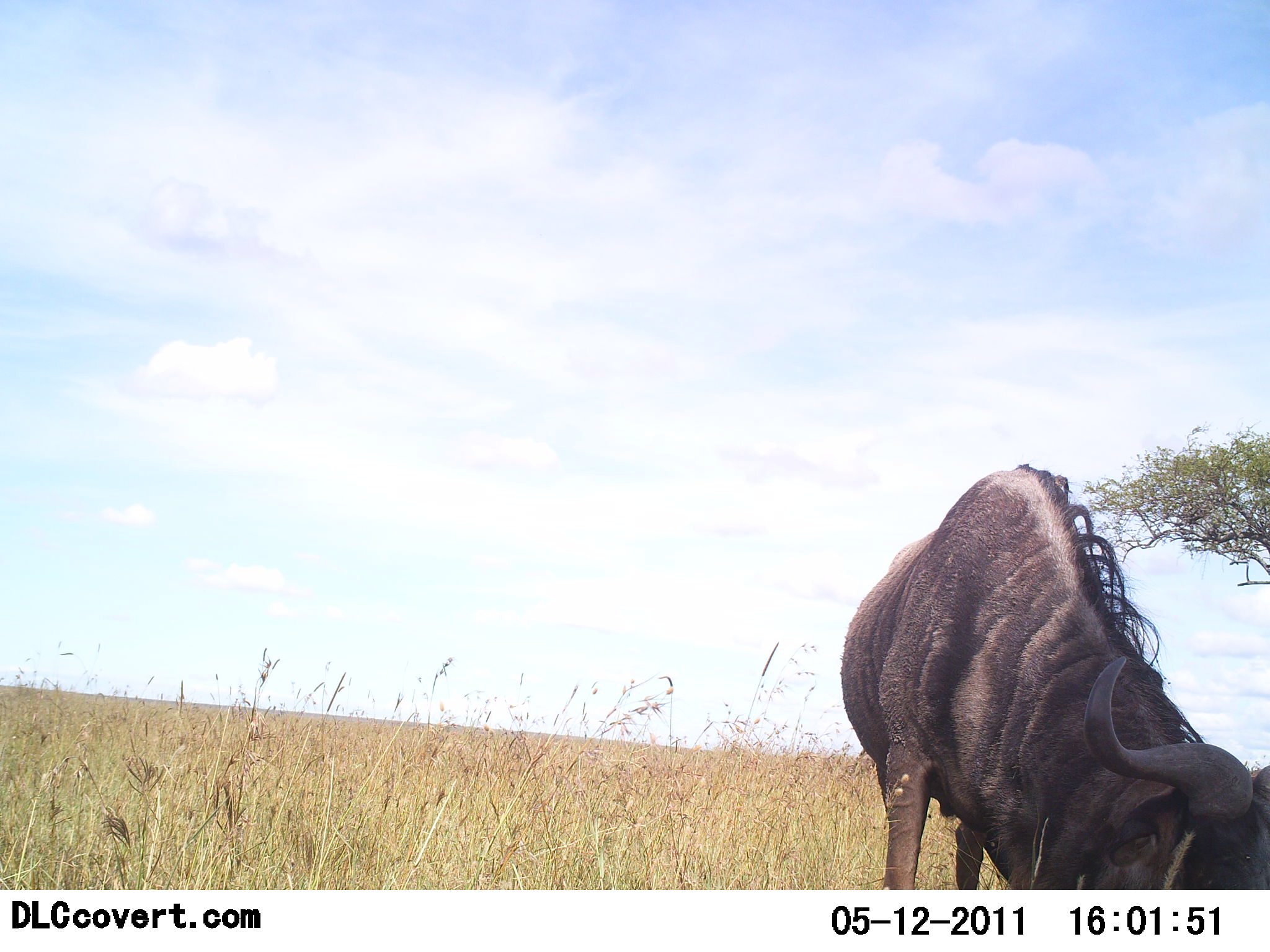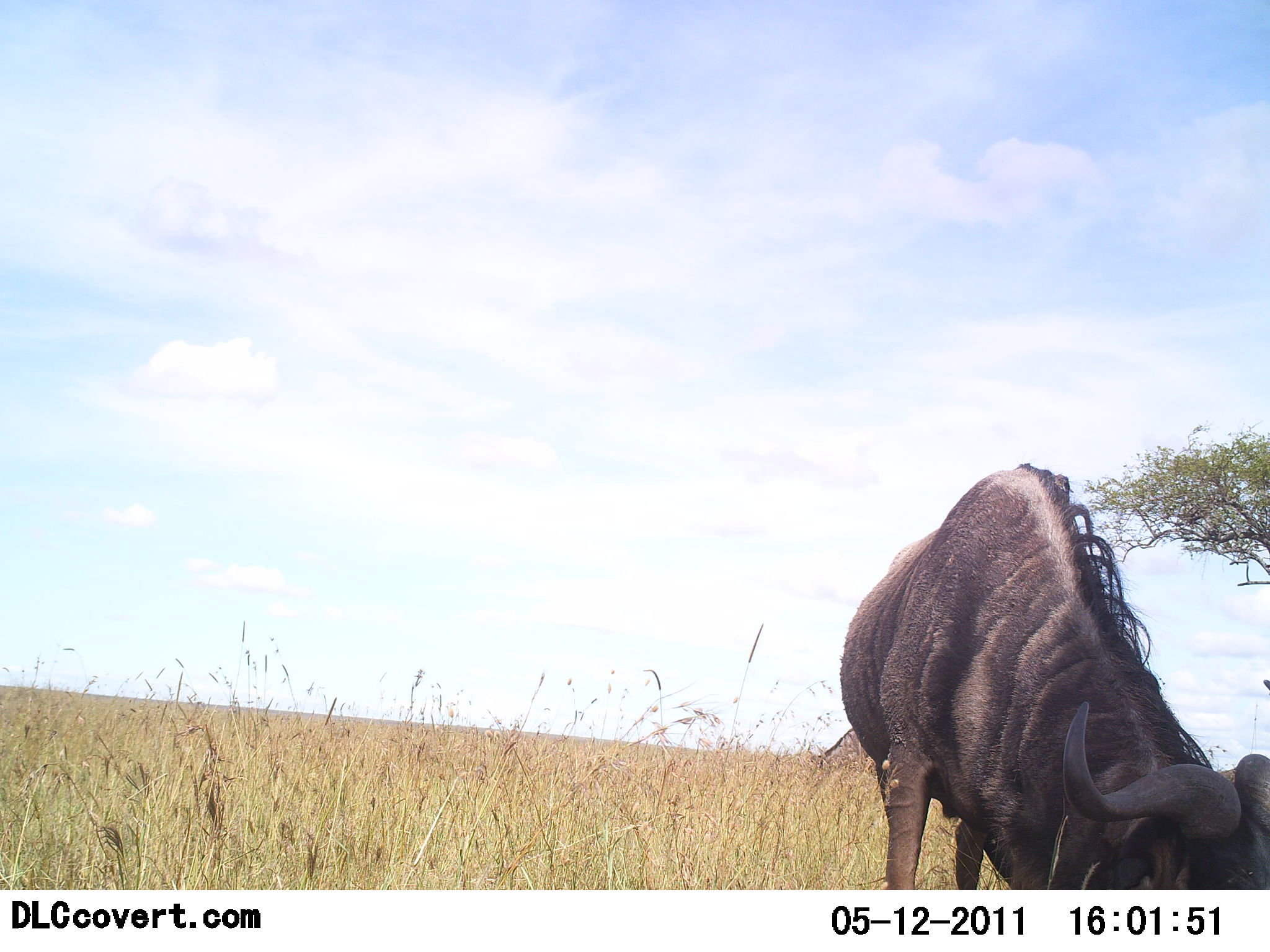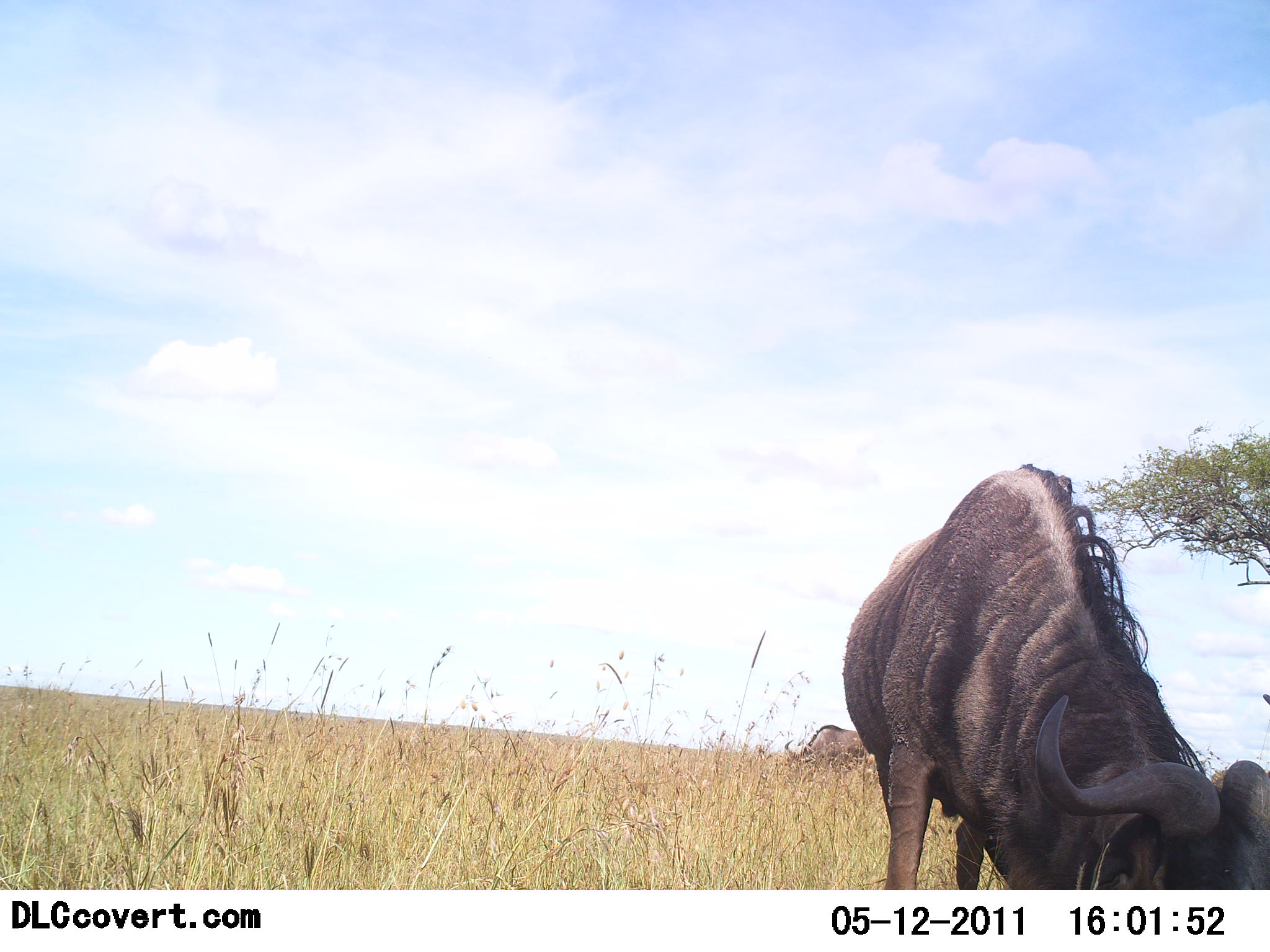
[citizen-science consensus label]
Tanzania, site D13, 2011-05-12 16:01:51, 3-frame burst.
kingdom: Animalia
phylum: Chordata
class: Mammalia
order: Artiodactyla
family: Bovidae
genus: Connochaetes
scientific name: Connochaetes taurinus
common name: blue wildebeest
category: wildebeest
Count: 2.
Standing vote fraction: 25%.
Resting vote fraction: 0%.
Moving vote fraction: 17%.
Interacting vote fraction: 0%.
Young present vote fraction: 0%.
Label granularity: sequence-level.